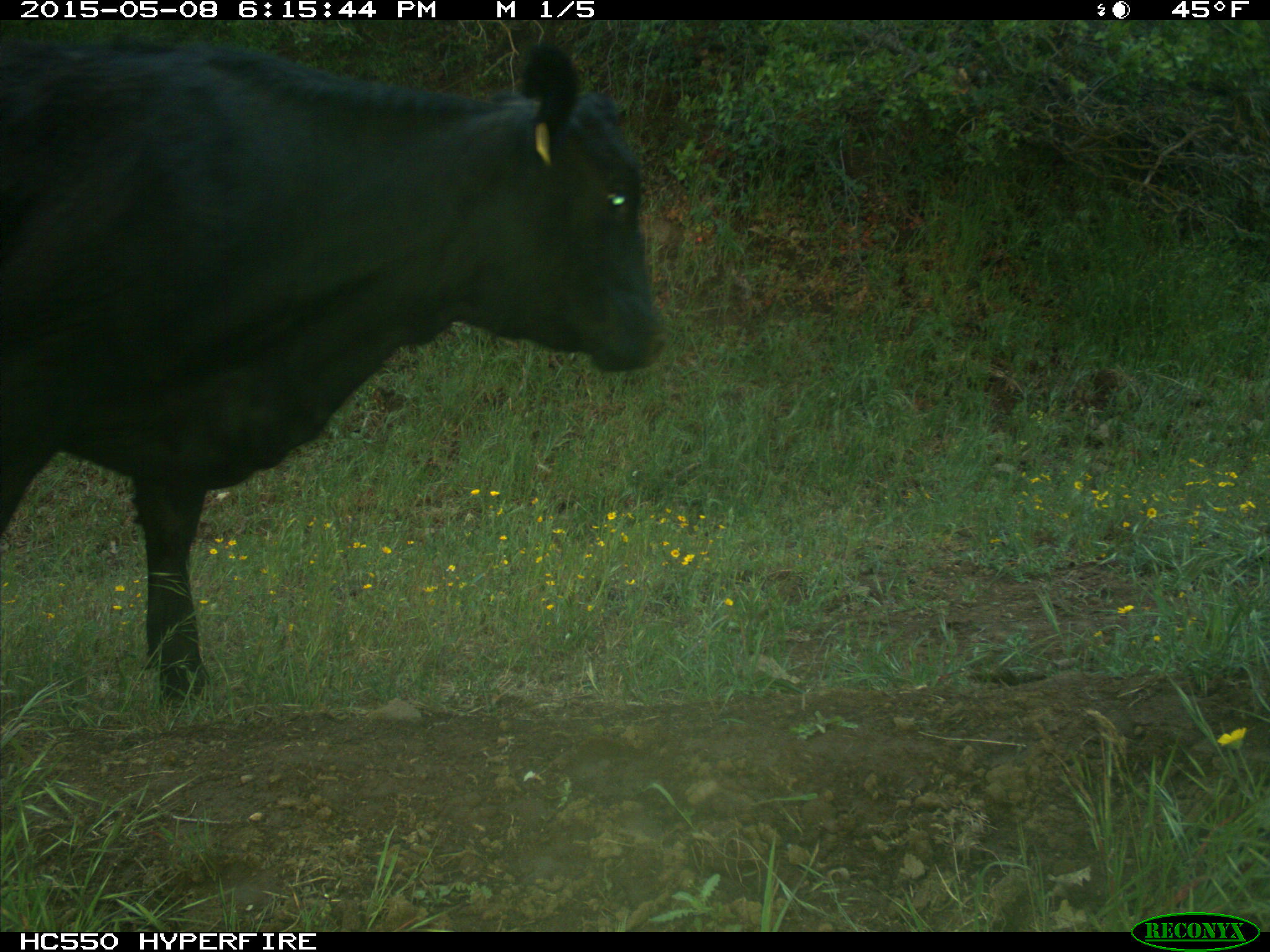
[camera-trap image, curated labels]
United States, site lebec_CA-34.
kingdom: Animalia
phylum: Chordata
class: Mammalia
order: Artiodactyla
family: Bovidae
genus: Bos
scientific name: Bos taurus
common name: domestic cow